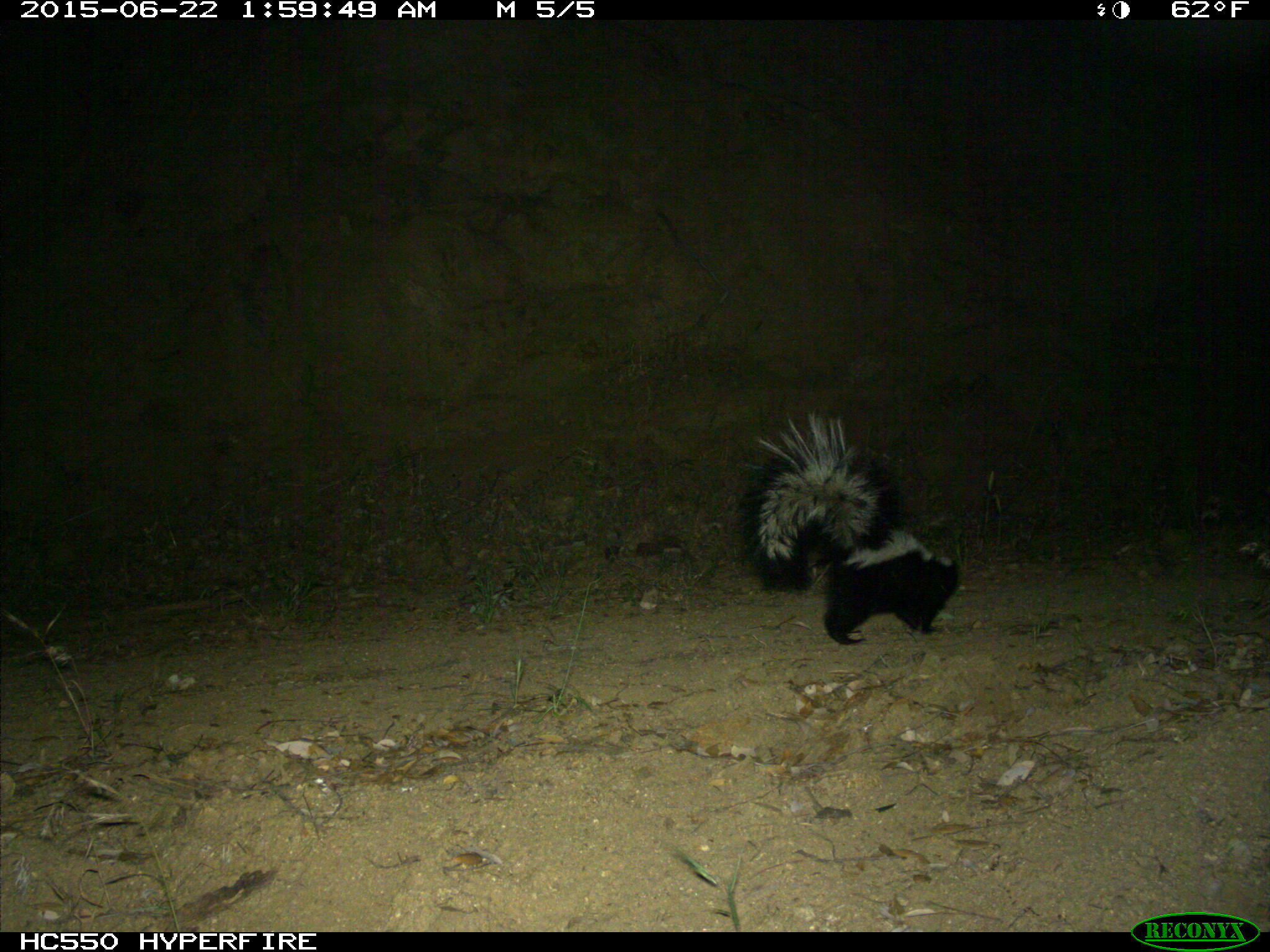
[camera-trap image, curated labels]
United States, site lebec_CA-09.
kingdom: Animalia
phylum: Chordata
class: Mammalia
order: Carnivora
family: Mephitidae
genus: Mephitis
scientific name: Mephitis mephitis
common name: striped skunk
Mephitis mephitis (striped skunk).